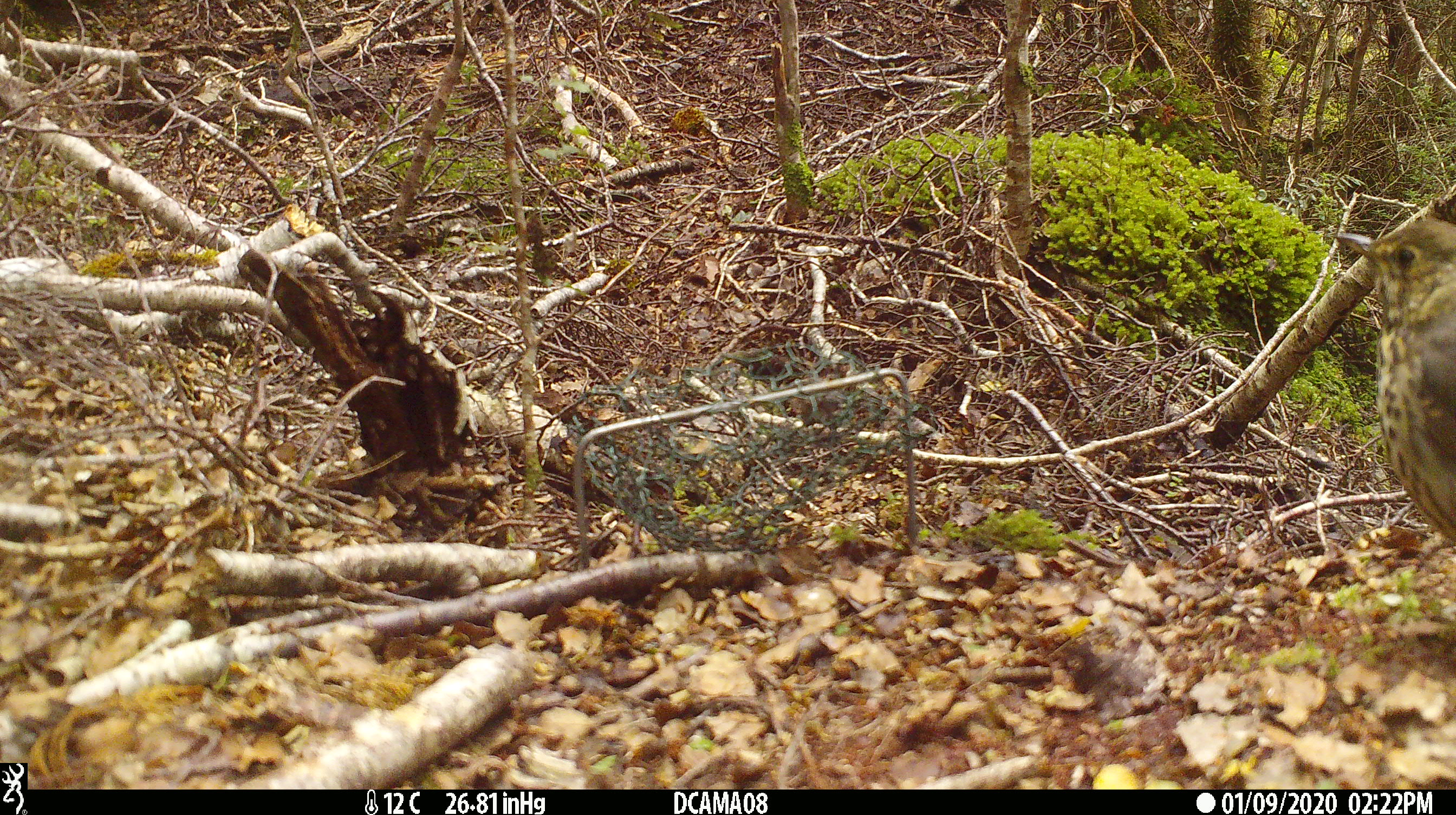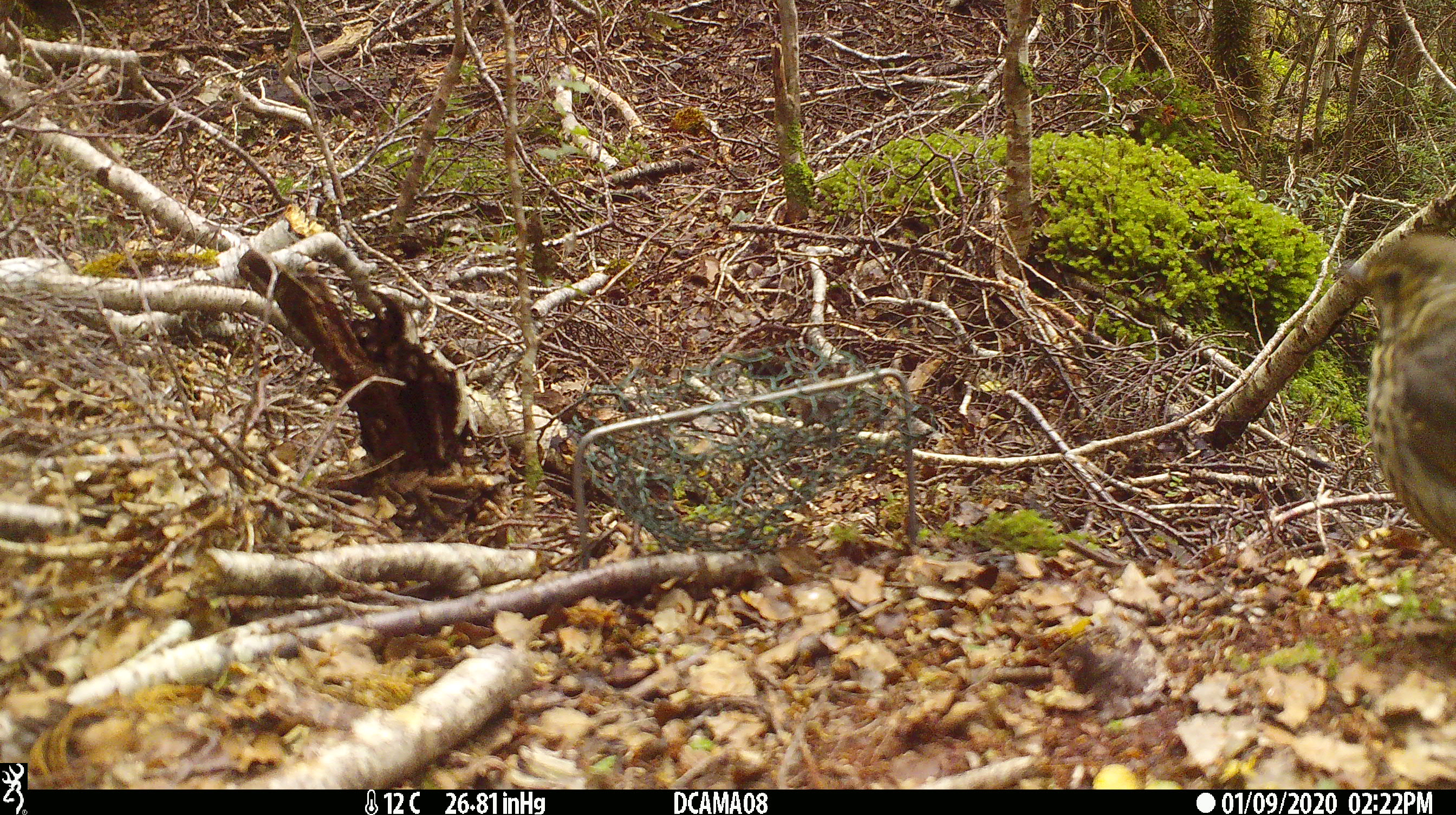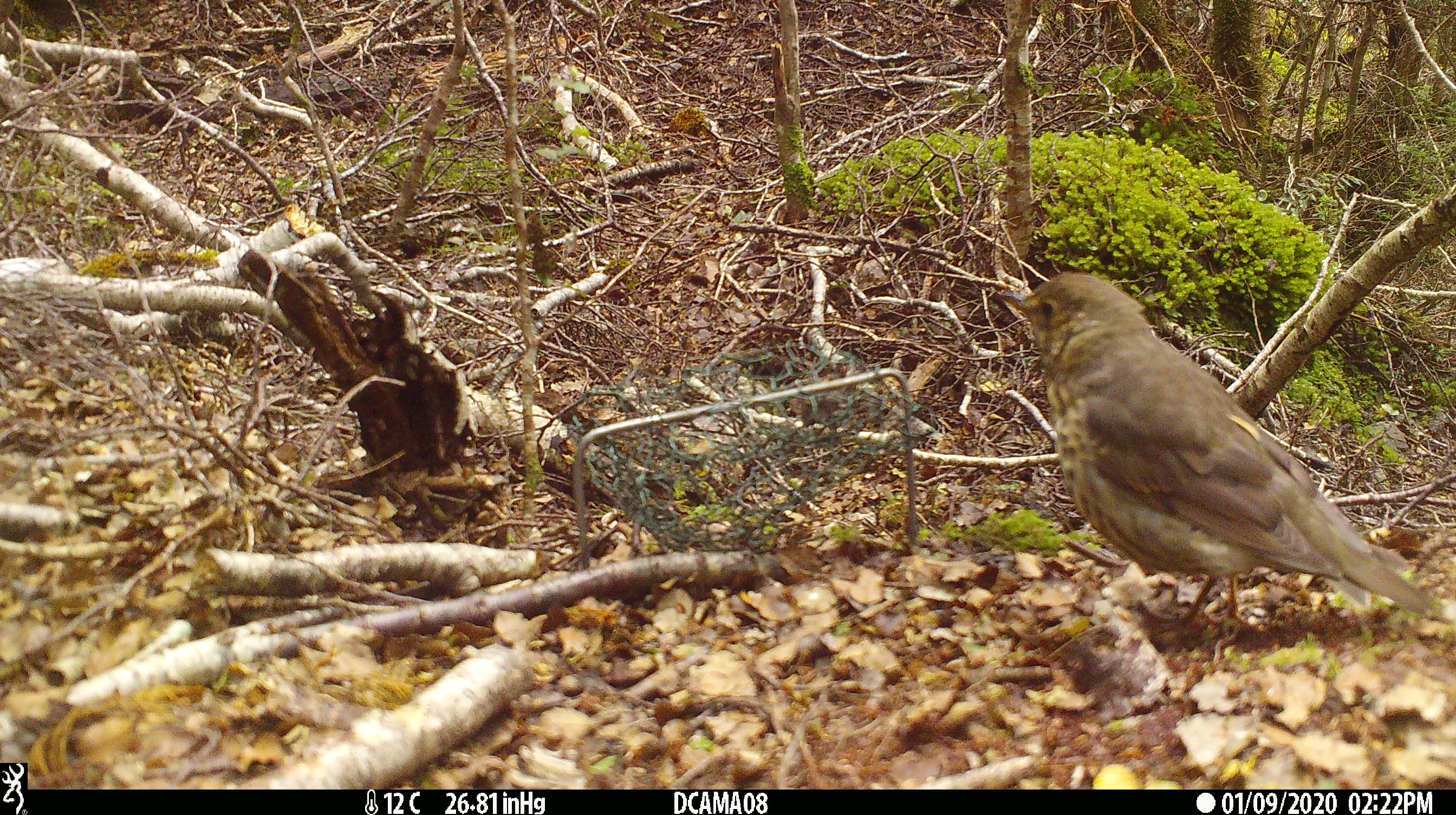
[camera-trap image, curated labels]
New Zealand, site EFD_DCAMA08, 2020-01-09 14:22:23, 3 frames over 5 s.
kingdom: Animalia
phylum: Chordata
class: Aves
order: Passeriformes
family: Turdidae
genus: Turdus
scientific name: Turdus philomelos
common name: song thrush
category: thrush